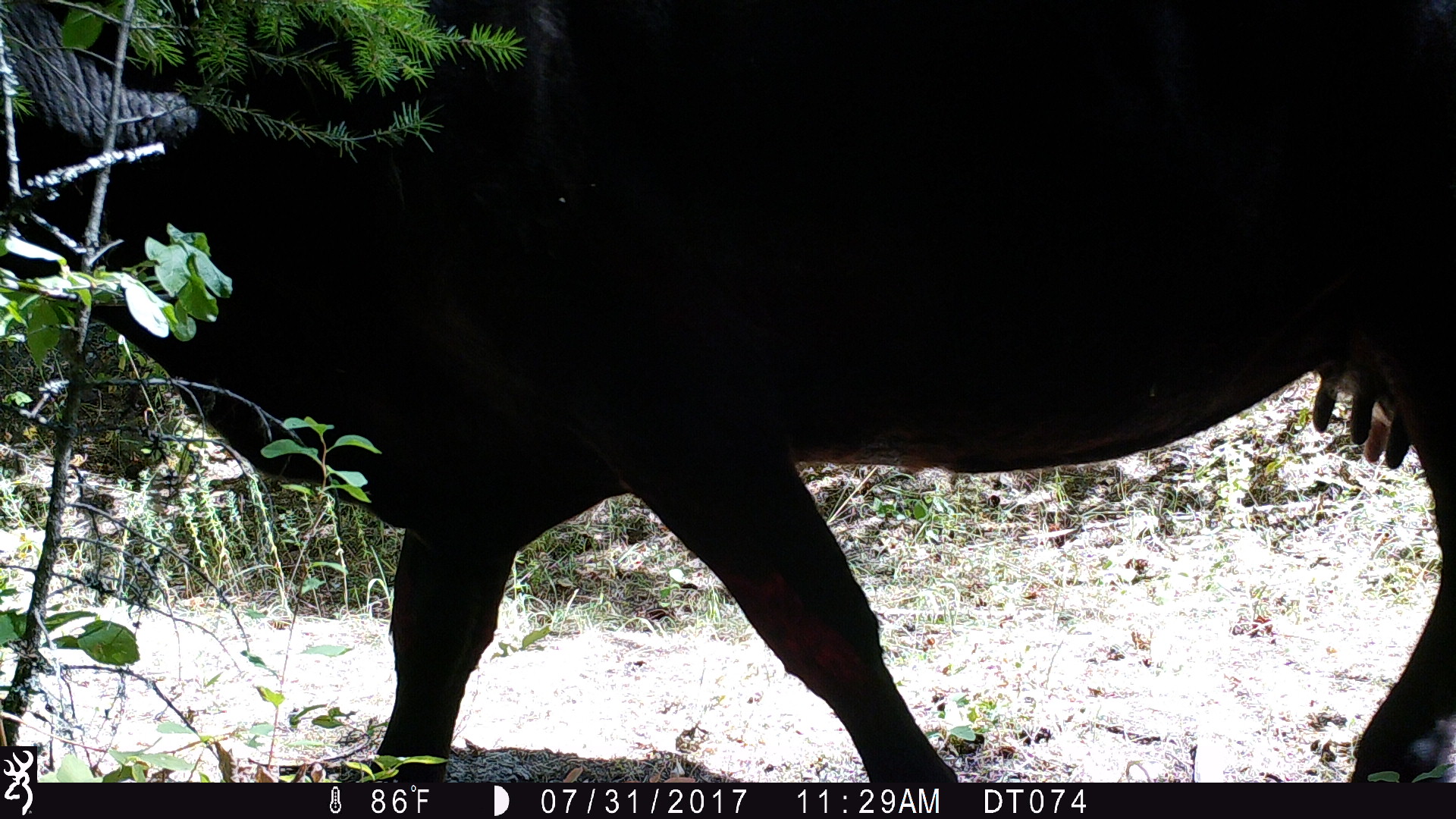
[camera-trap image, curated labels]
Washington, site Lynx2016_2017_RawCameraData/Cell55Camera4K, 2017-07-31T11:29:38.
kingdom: Animalia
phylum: Chordata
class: Mammalia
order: Artiodactyla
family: Bovidae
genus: Bos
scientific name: Bos taurus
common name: domestic cattle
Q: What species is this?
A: Domestic cattle (Bos taurus).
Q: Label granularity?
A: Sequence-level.